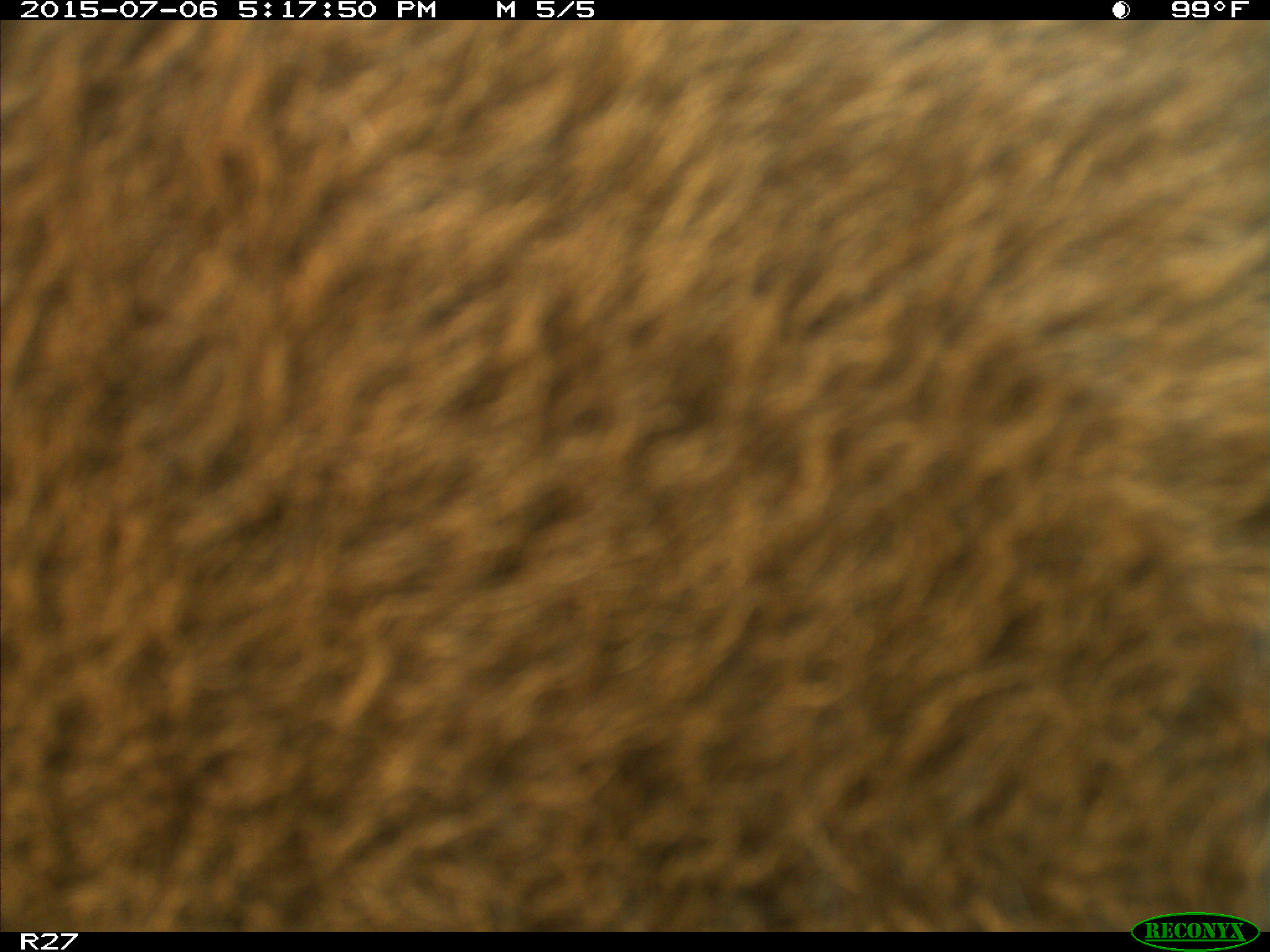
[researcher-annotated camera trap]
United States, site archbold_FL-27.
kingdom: Animalia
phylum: Chordata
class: Mammalia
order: Artiodactyla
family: Bovidae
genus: Bos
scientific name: Bos taurus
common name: domestic cow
Bos taurus (domestic cow).